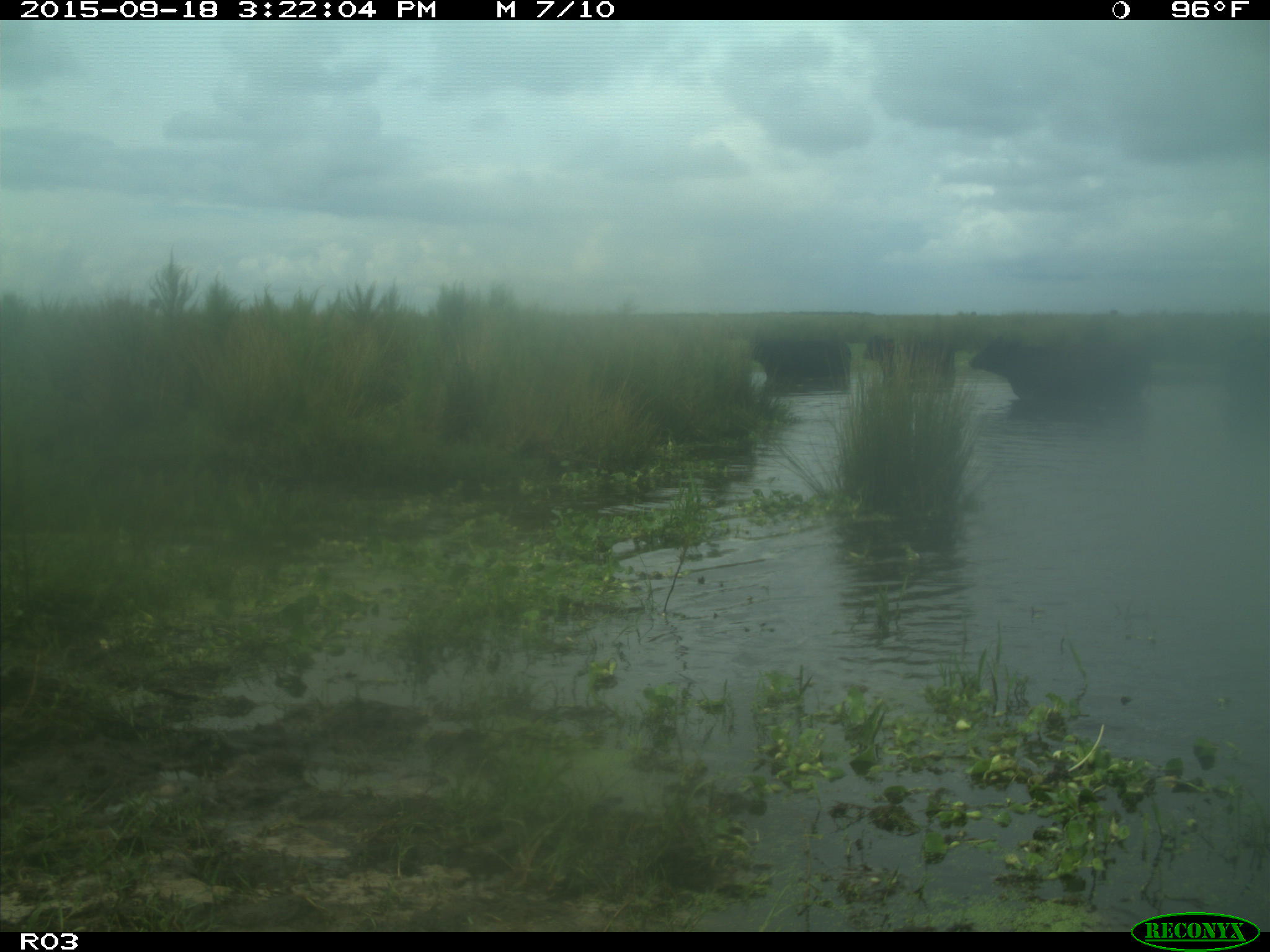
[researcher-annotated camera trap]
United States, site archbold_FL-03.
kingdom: Animalia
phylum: Chordata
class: Mammalia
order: Artiodactyla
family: Bovidae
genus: Bos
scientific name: Bos taurus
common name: domestic cow